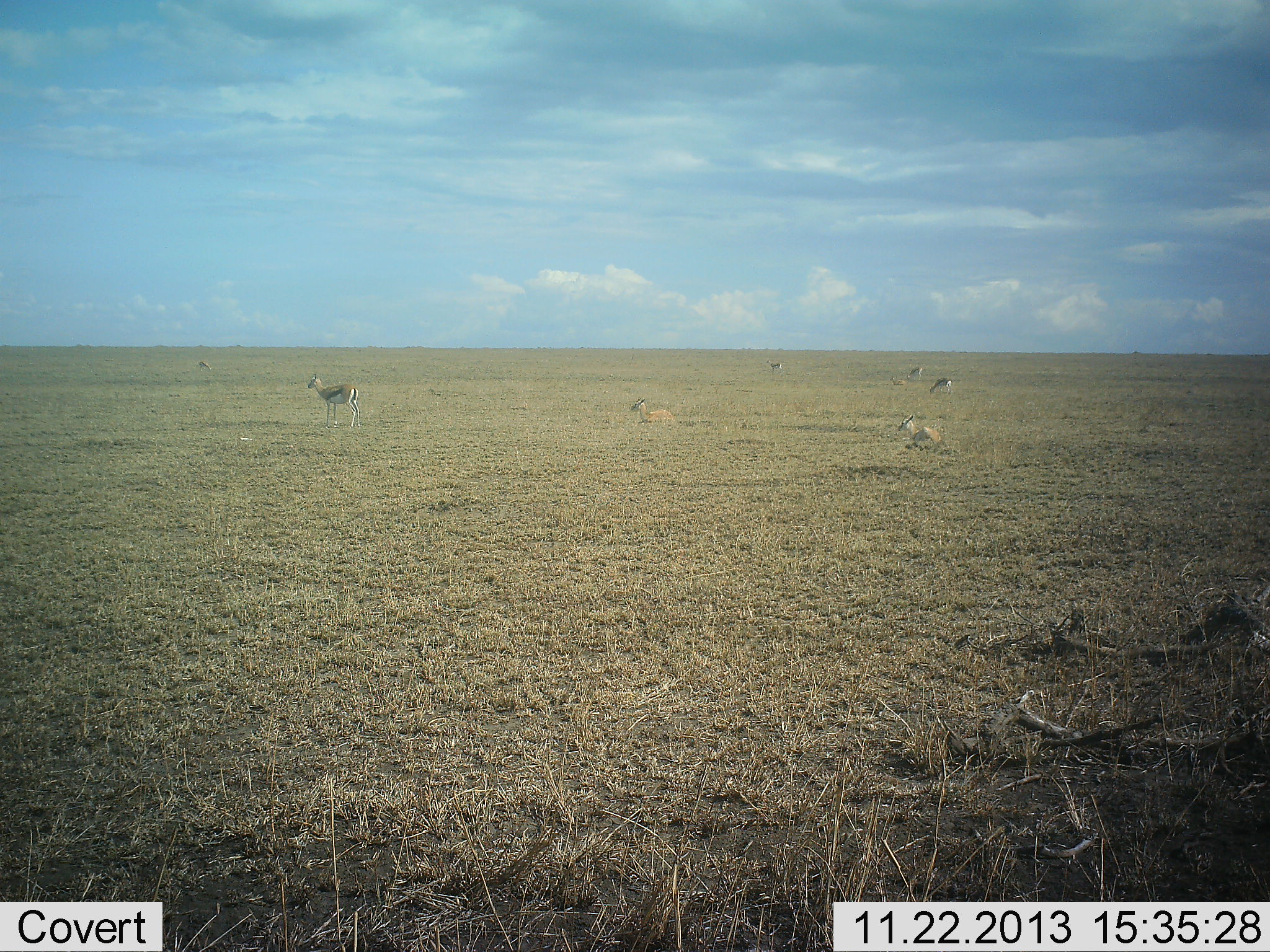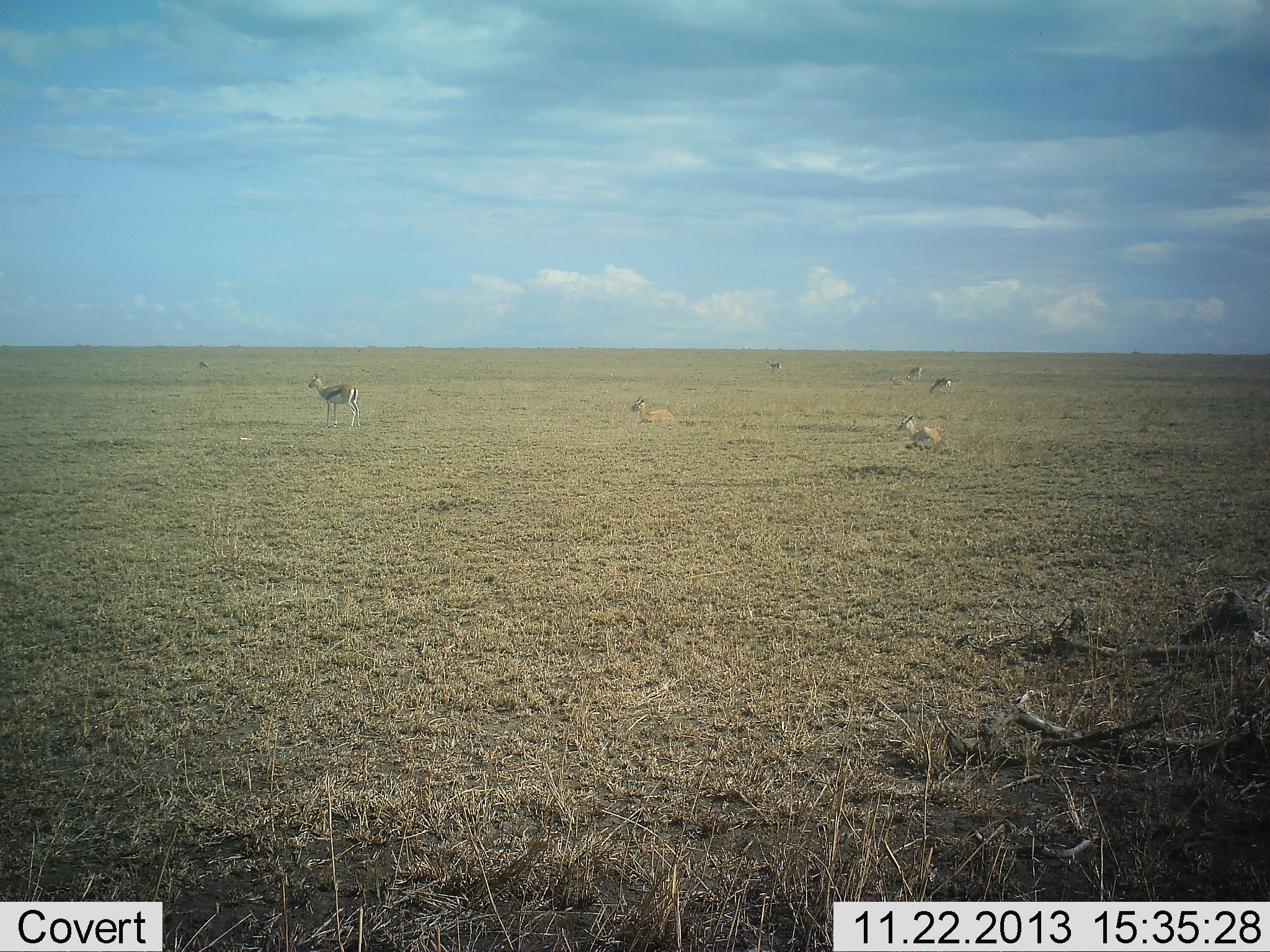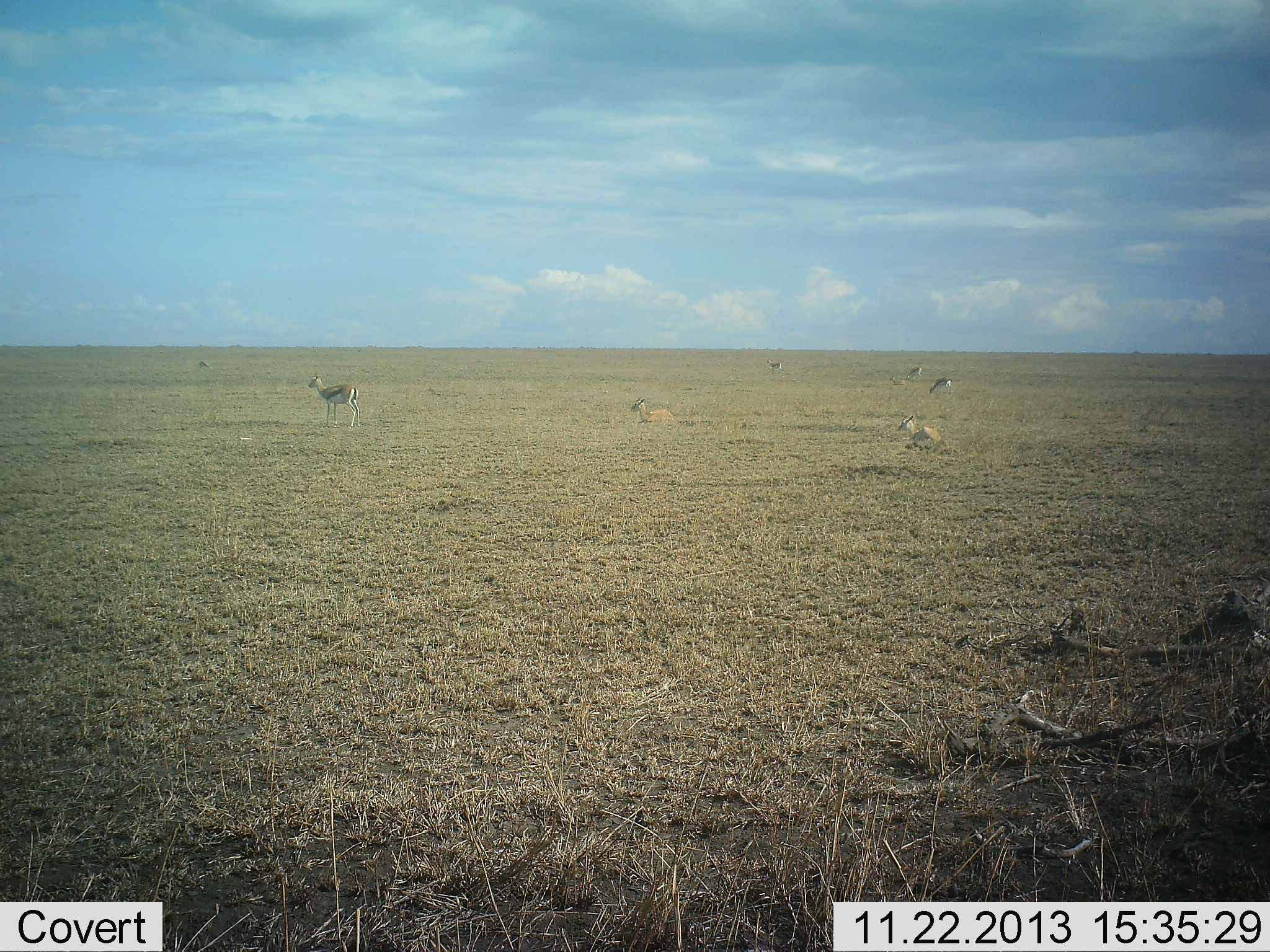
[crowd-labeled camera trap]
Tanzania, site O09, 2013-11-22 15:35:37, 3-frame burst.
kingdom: Animalia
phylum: Chordata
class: Mammalia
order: Artiodactyla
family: Bovidae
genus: Eudorcas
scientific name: Eudorcas thomsonii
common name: thomson's gazelle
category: gazellethomsons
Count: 6.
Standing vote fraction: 82%.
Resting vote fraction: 88%.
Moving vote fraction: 2%.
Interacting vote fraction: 0%.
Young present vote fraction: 0%.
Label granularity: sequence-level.